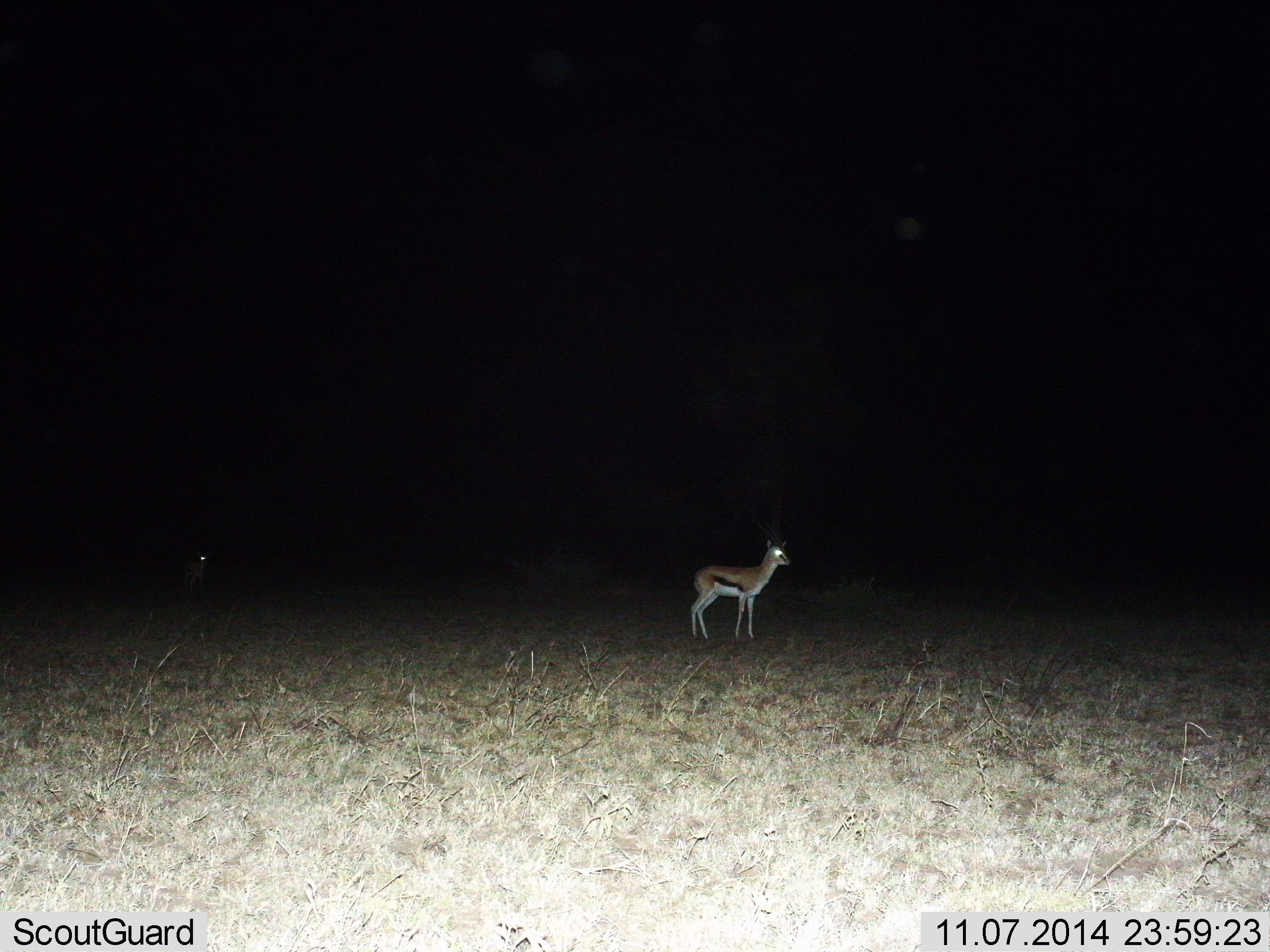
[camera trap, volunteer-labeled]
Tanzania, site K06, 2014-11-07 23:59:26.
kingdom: Animalia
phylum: Chordata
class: Mammalia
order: Artiodactyla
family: Bovidae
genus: Eudorcas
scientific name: Eudorcas thomsonii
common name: thomson's gazelle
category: gazellethomsons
Gazellethomsons (thomson's gazelle) (Eudorcas thomsonii), count 1. Behavior (volunteer vote fractions): standing 100%, resting 0%, moving 0%, interacting 0%. Young present (vote fraction): 0%. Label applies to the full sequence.